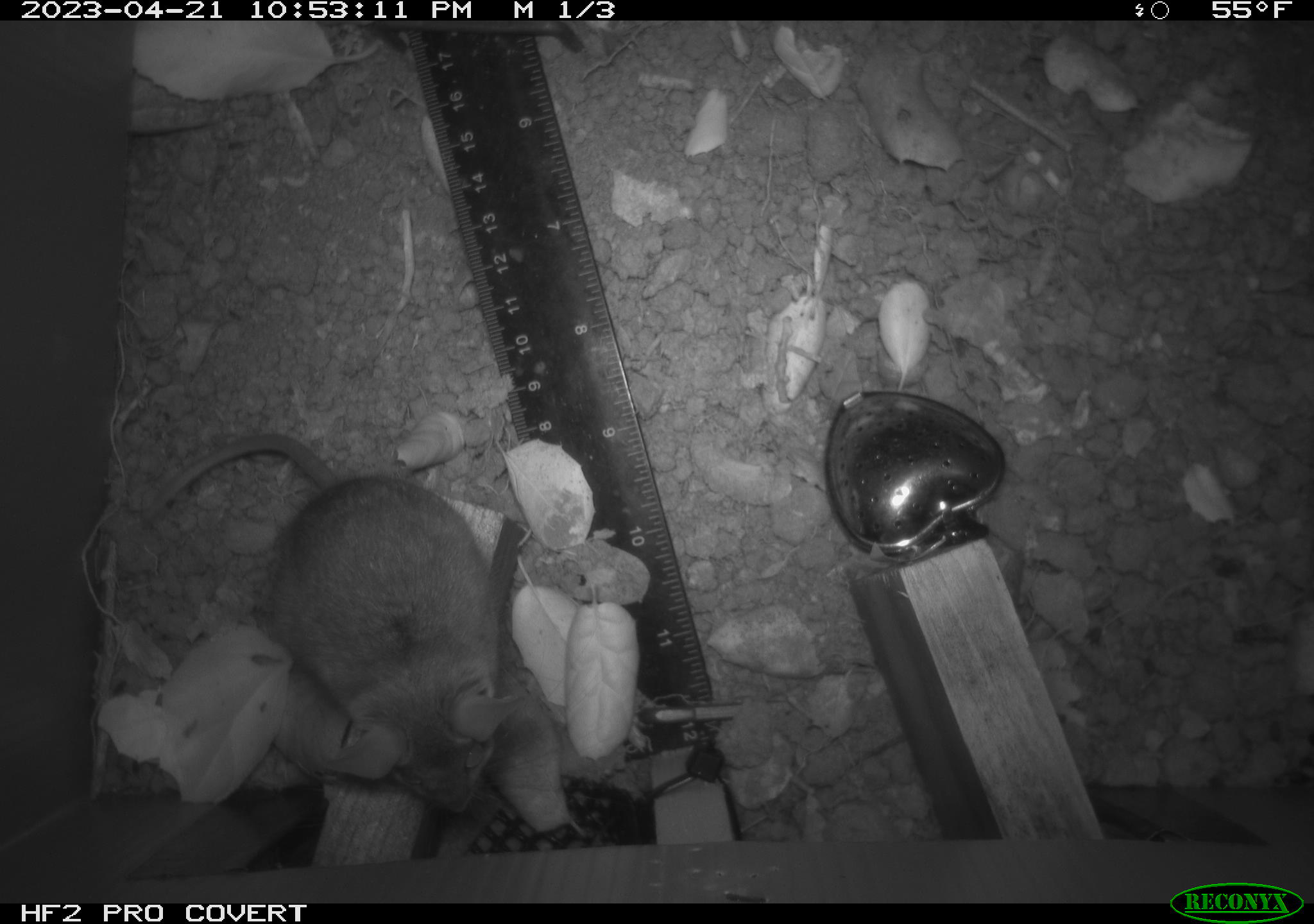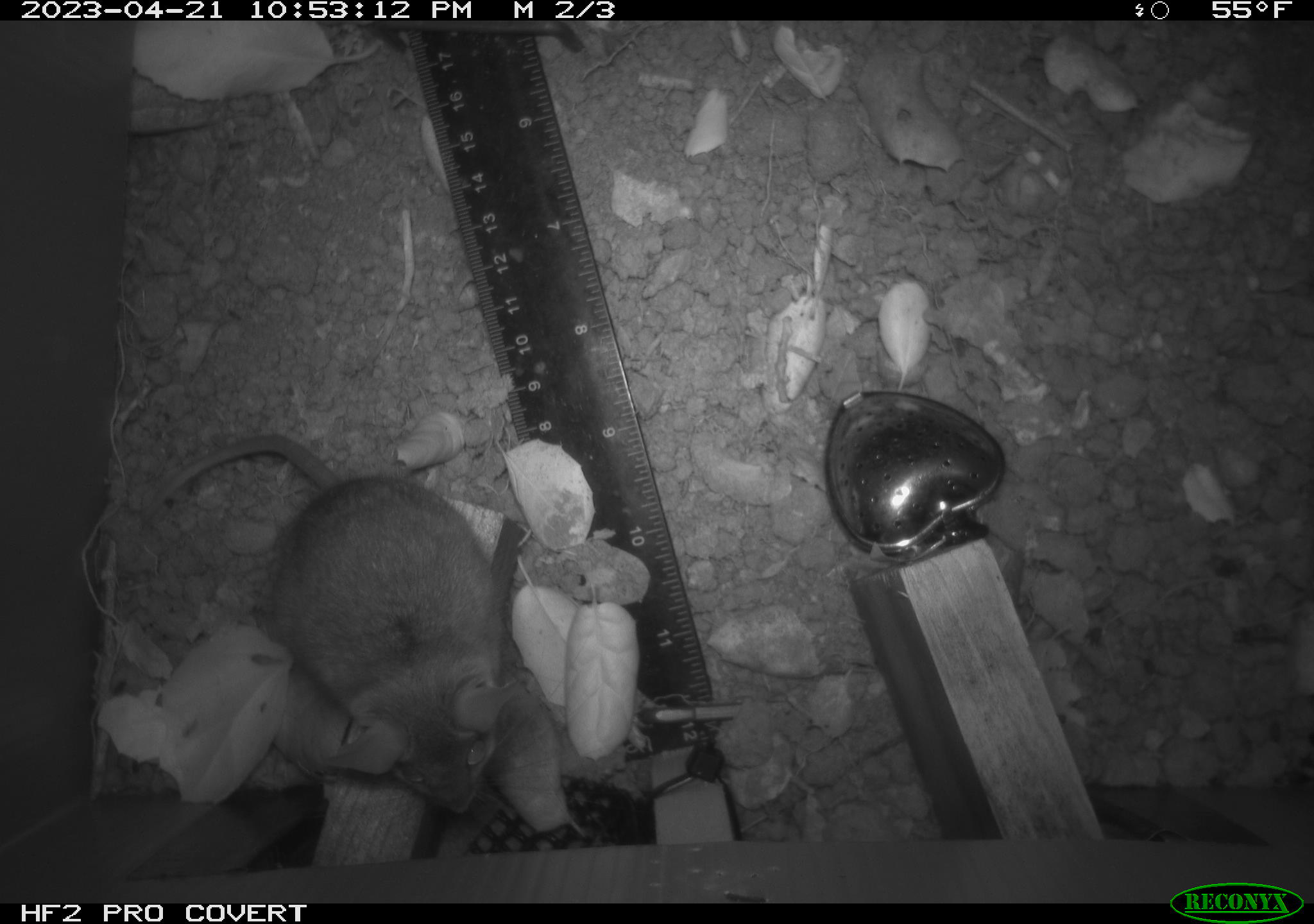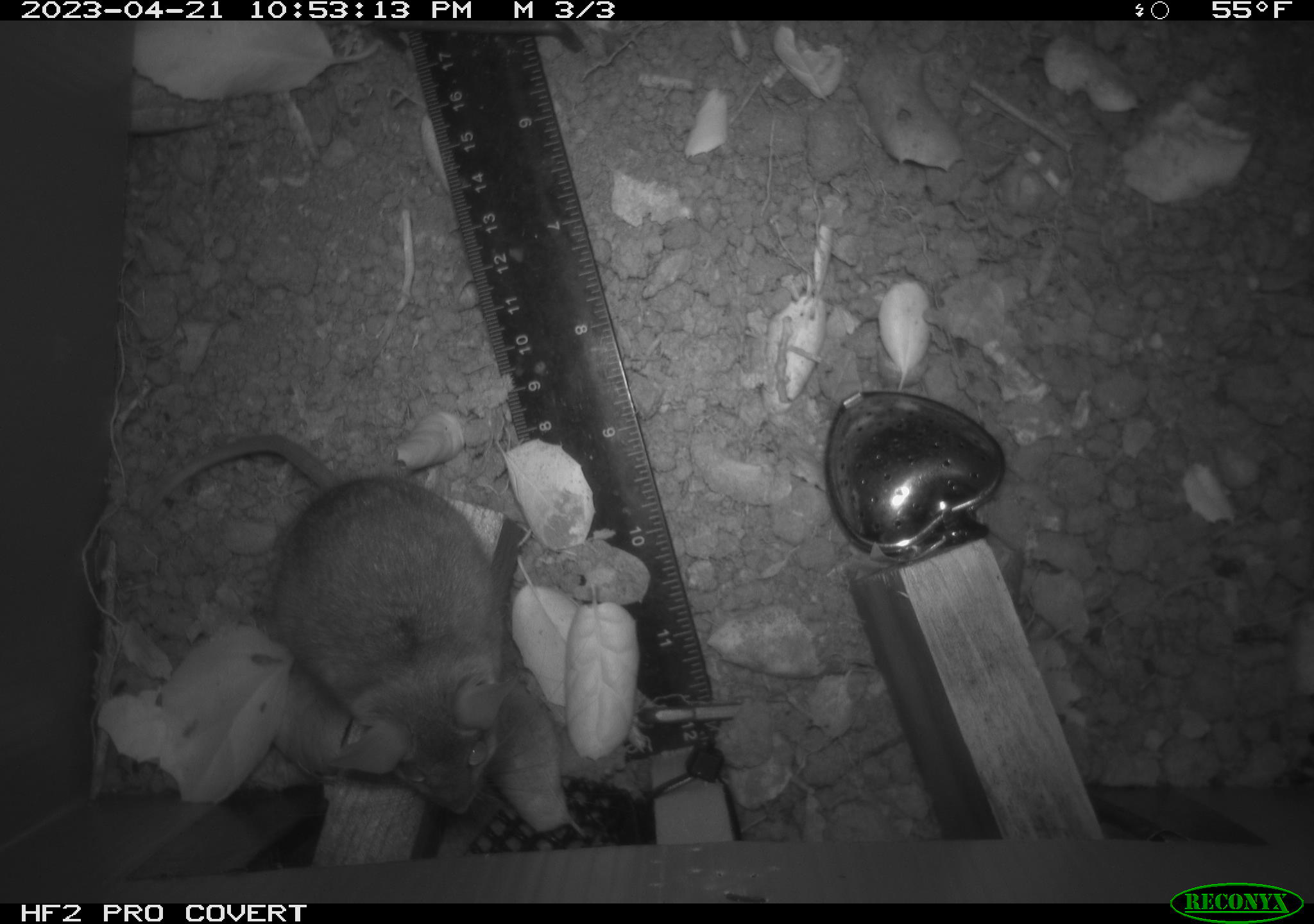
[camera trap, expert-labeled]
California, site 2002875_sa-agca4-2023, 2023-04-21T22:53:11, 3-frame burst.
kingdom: Animalia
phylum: Chordata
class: Mammalia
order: Rodentia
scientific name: Rodentia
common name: mouse species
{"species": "mouse species (Rodentia)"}